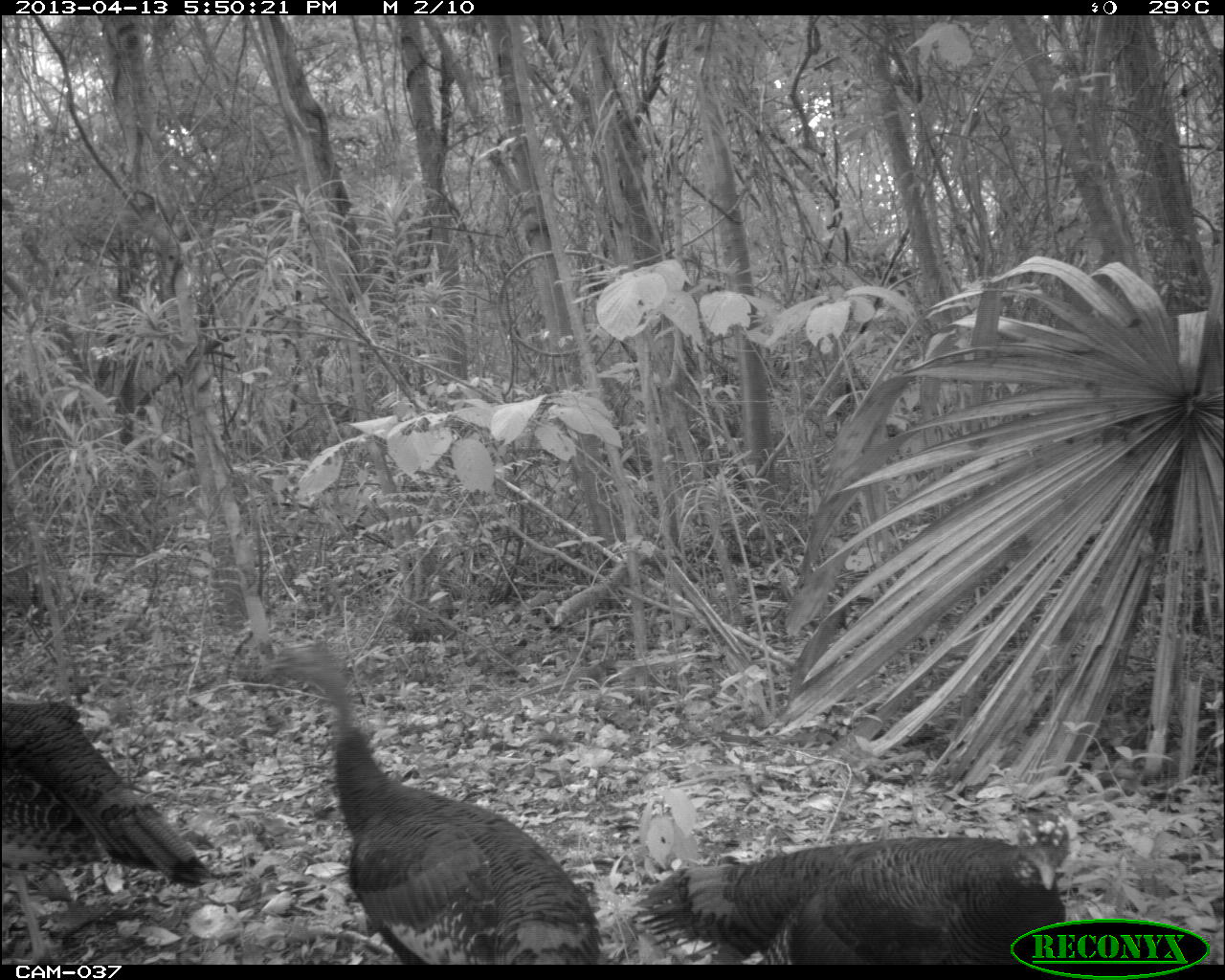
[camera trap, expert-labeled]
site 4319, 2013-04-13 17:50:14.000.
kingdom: Animalia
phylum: Chordata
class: Aves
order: Galliformes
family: Phasianidae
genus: Meleagris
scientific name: Meleagris ocellata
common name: ocellated turkey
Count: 3.